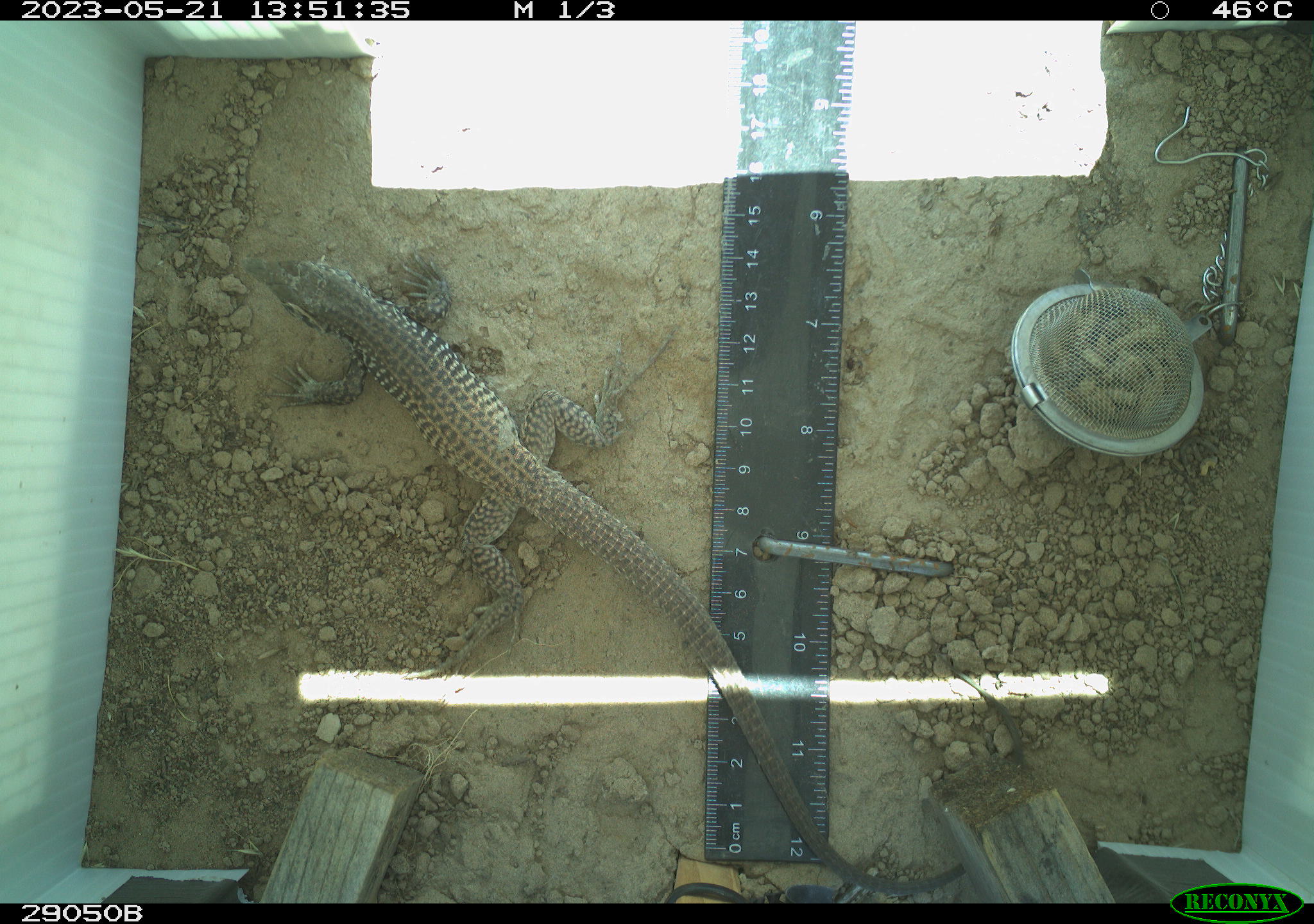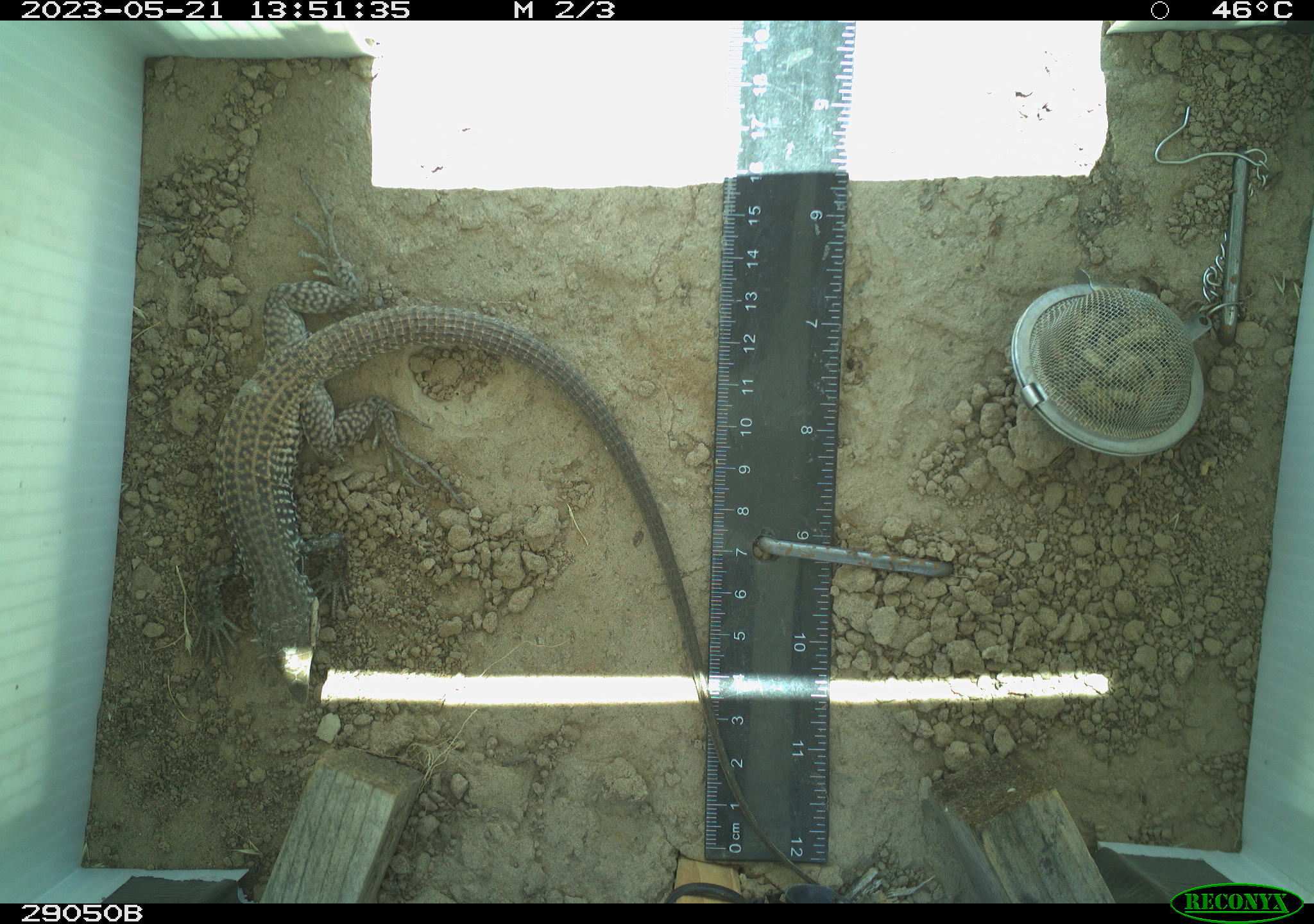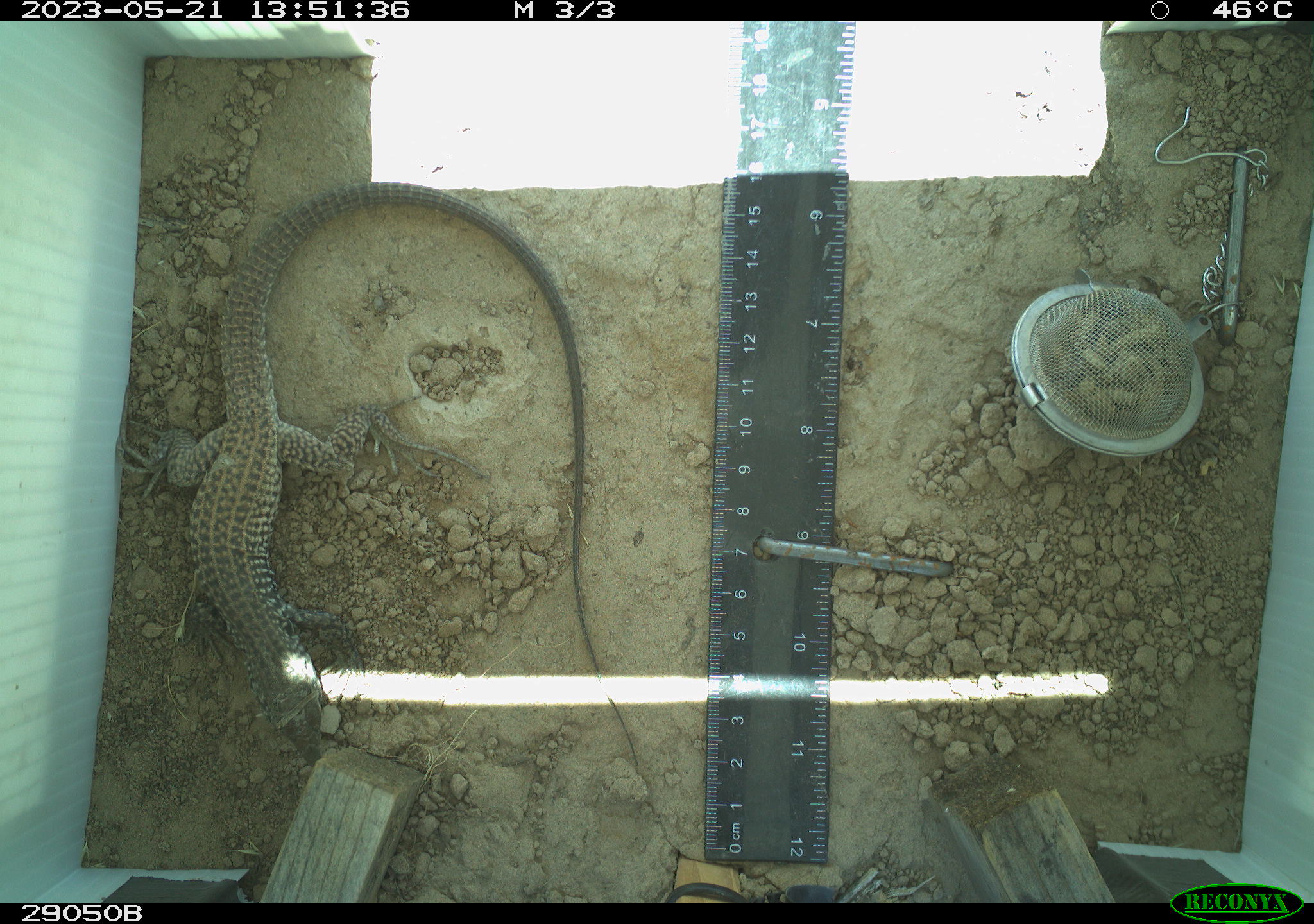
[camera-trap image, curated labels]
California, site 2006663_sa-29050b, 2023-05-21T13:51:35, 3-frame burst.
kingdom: Animalia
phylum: Chordata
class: Reptilia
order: Squamata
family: Teiidae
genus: Aspidoscelis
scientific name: Aspidoscelis tigris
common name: western whiptail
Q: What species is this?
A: Western whiptail (Aspidoscelis tigris).